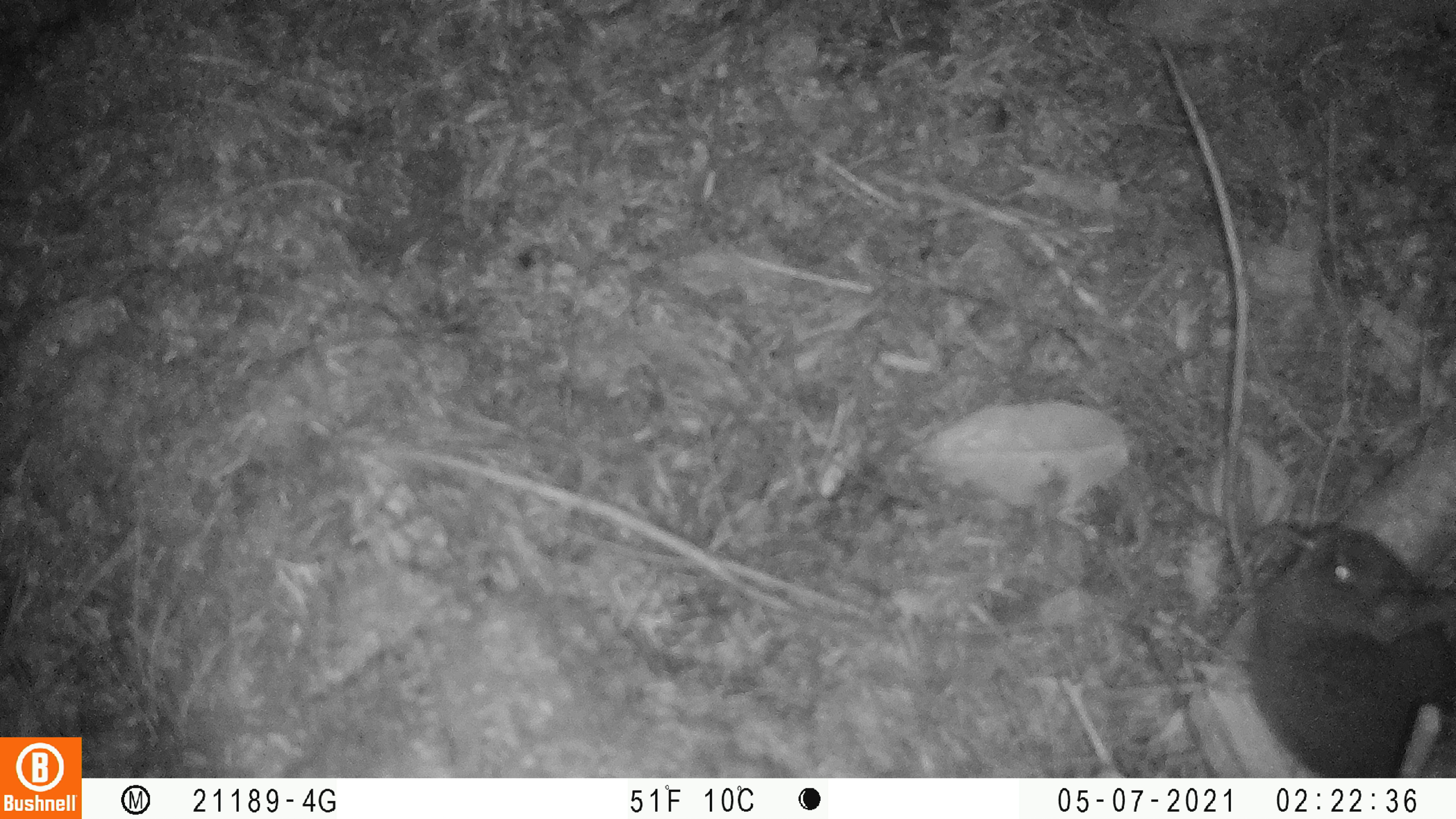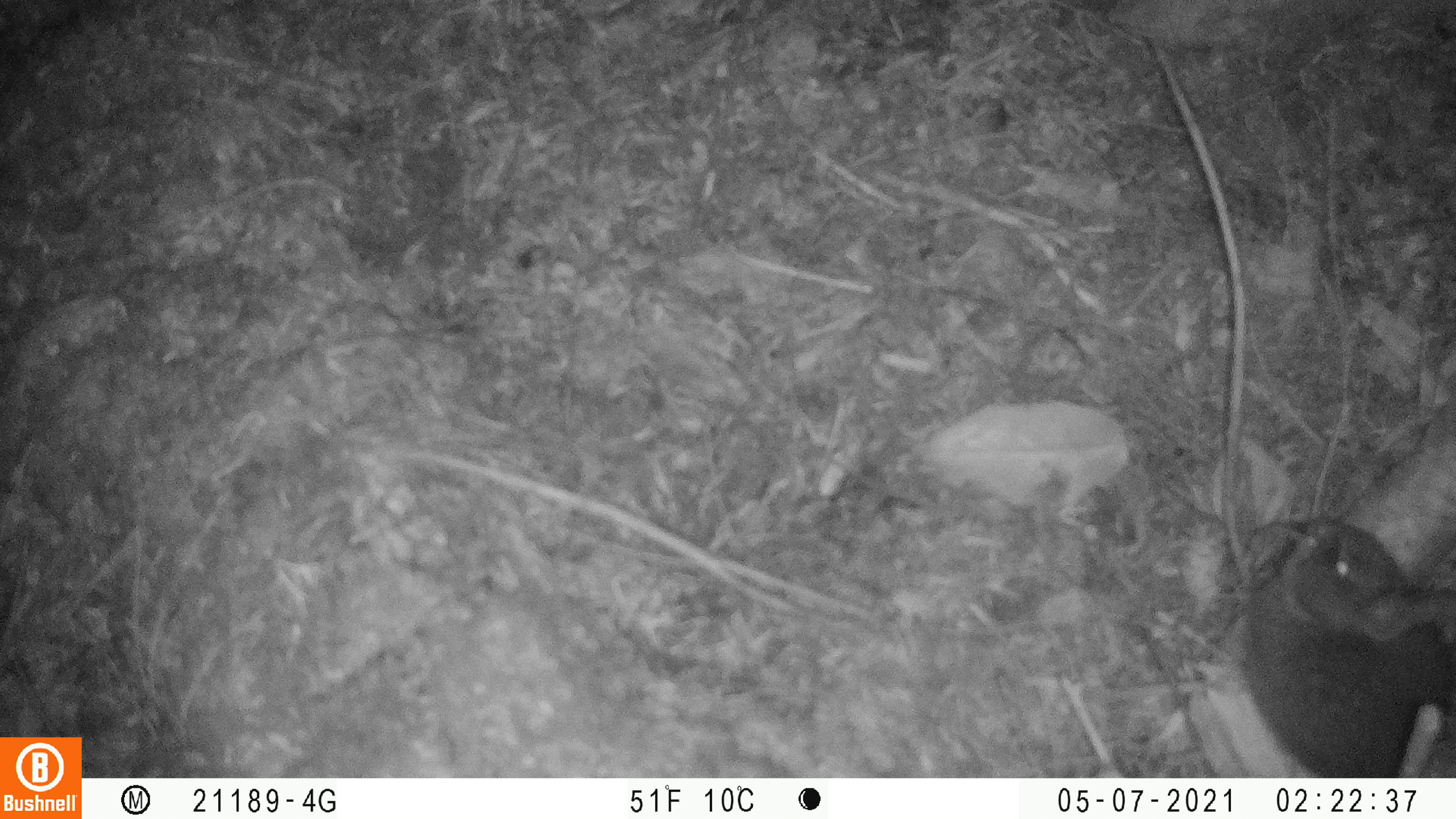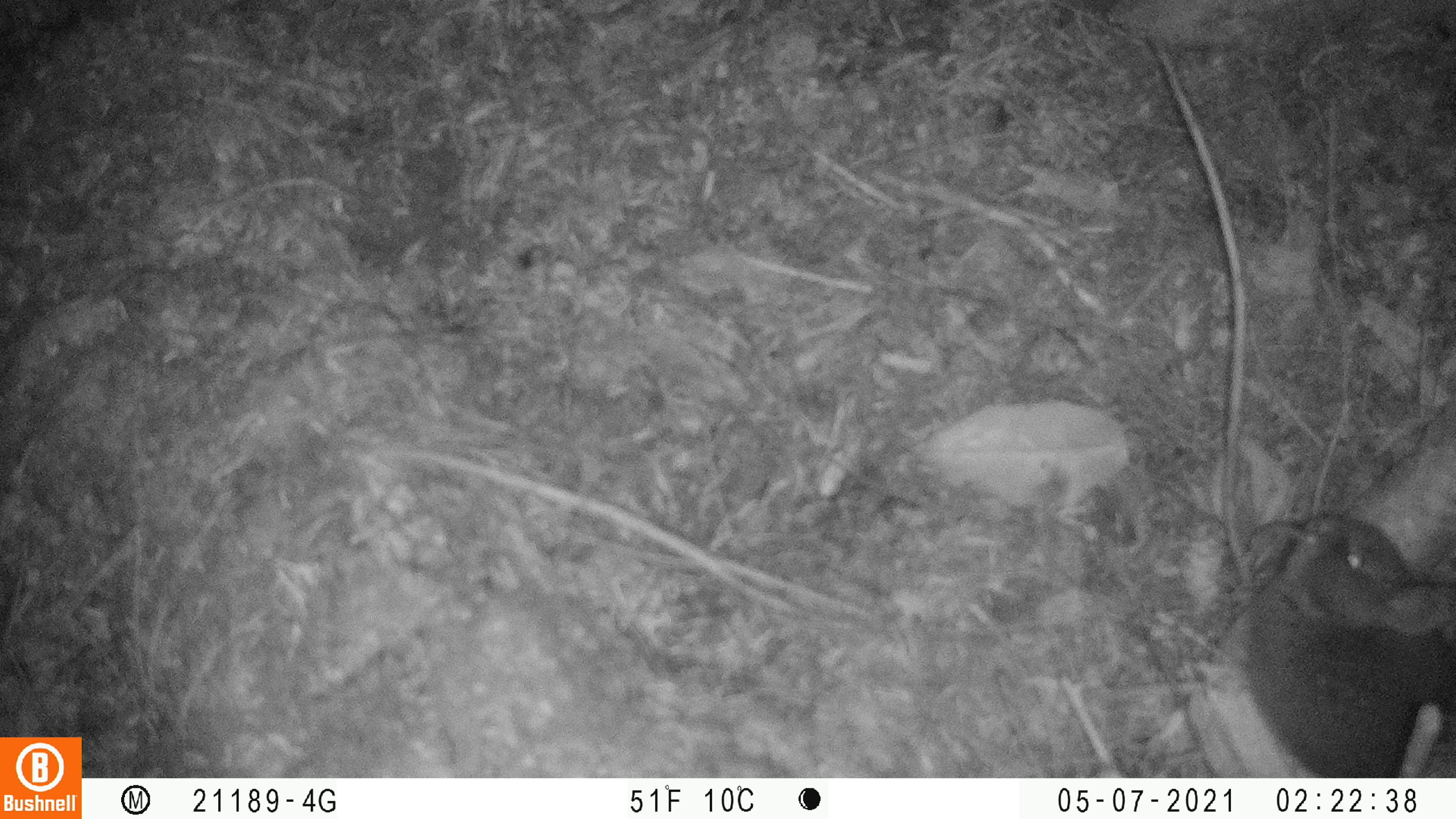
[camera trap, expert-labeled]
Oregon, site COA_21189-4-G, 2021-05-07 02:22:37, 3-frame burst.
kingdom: Animalia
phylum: Chordata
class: Mammalia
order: Lagomorpha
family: Leporidae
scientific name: Leporidae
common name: hares and rabbits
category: leporidae family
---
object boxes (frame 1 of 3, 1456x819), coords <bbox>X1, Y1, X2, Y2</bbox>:
leporidae family: <bbox>1232, 509, 1449, 772</bbox>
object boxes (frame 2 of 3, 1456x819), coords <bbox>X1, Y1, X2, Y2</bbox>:
leporidae family: <bbox>1230, 515, 1447, 767</bbox>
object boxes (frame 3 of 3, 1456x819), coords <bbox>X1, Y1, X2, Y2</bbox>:
leporidae family: <bbox>1219, 509, 1449, 770</bbox>